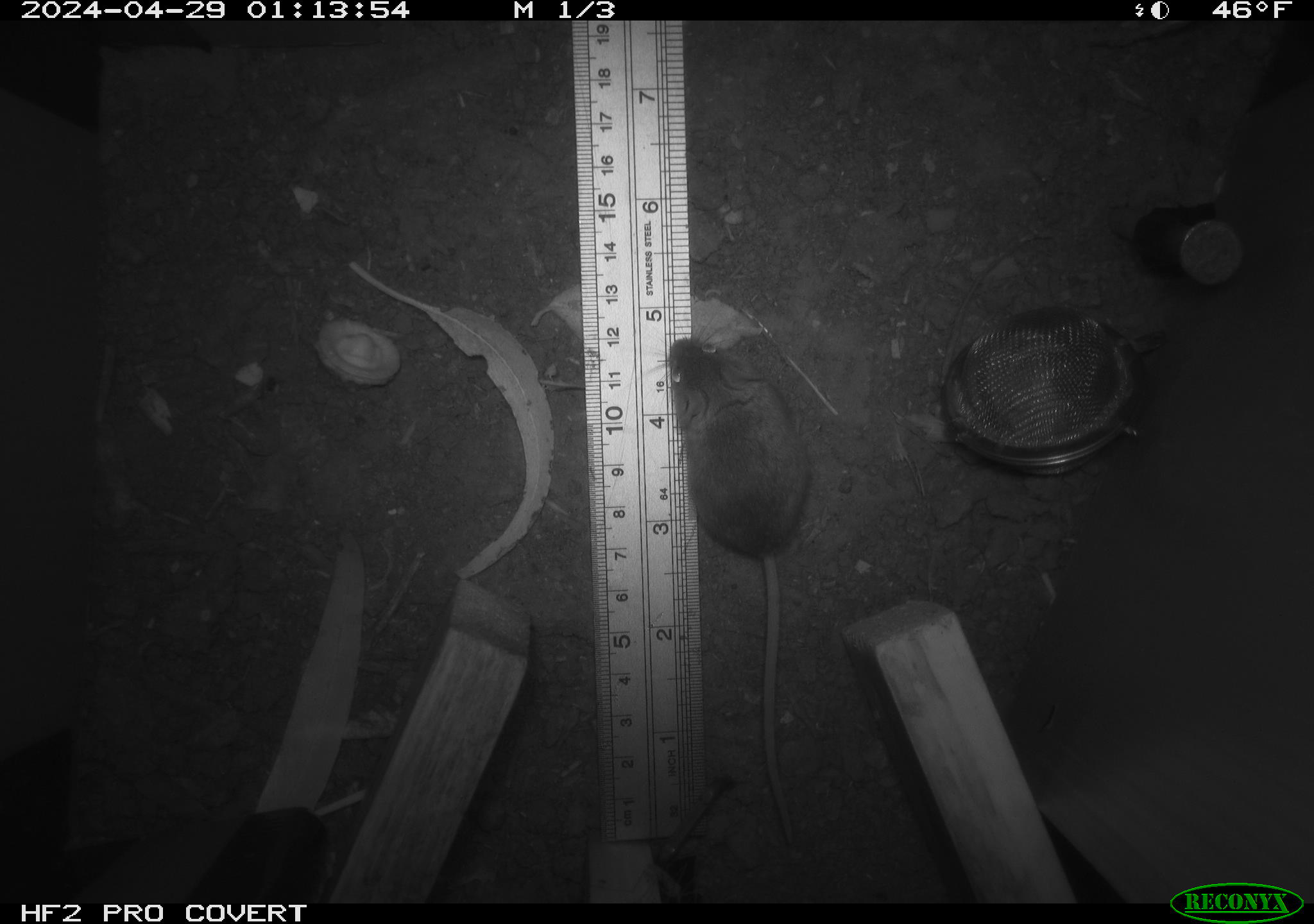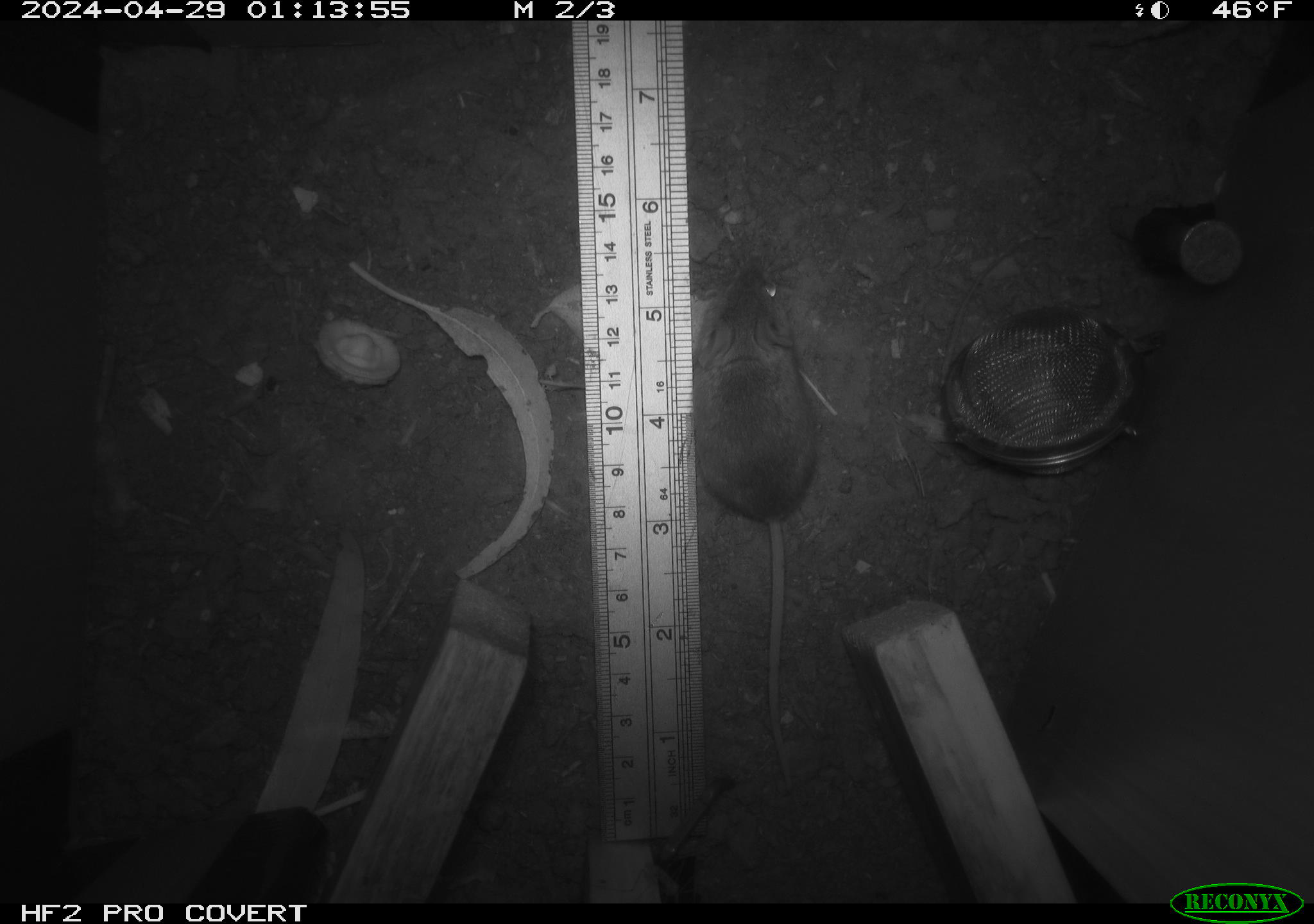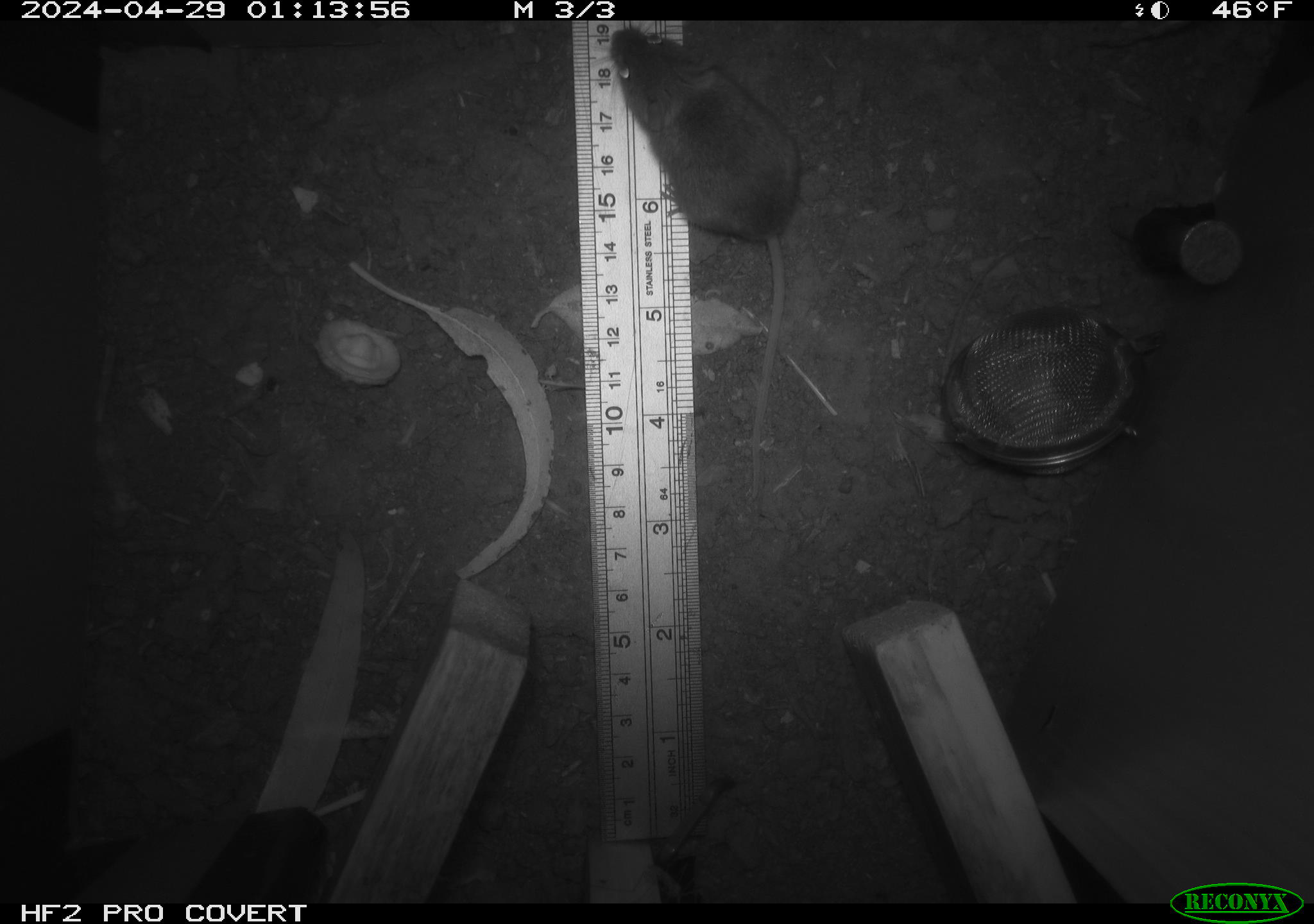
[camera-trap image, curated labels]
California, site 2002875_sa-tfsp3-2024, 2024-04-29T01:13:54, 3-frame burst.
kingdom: Animalia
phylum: Chordata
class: Mammalia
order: Rodentia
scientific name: Rodentia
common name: mouse species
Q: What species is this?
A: Mouse species (Rodentia).